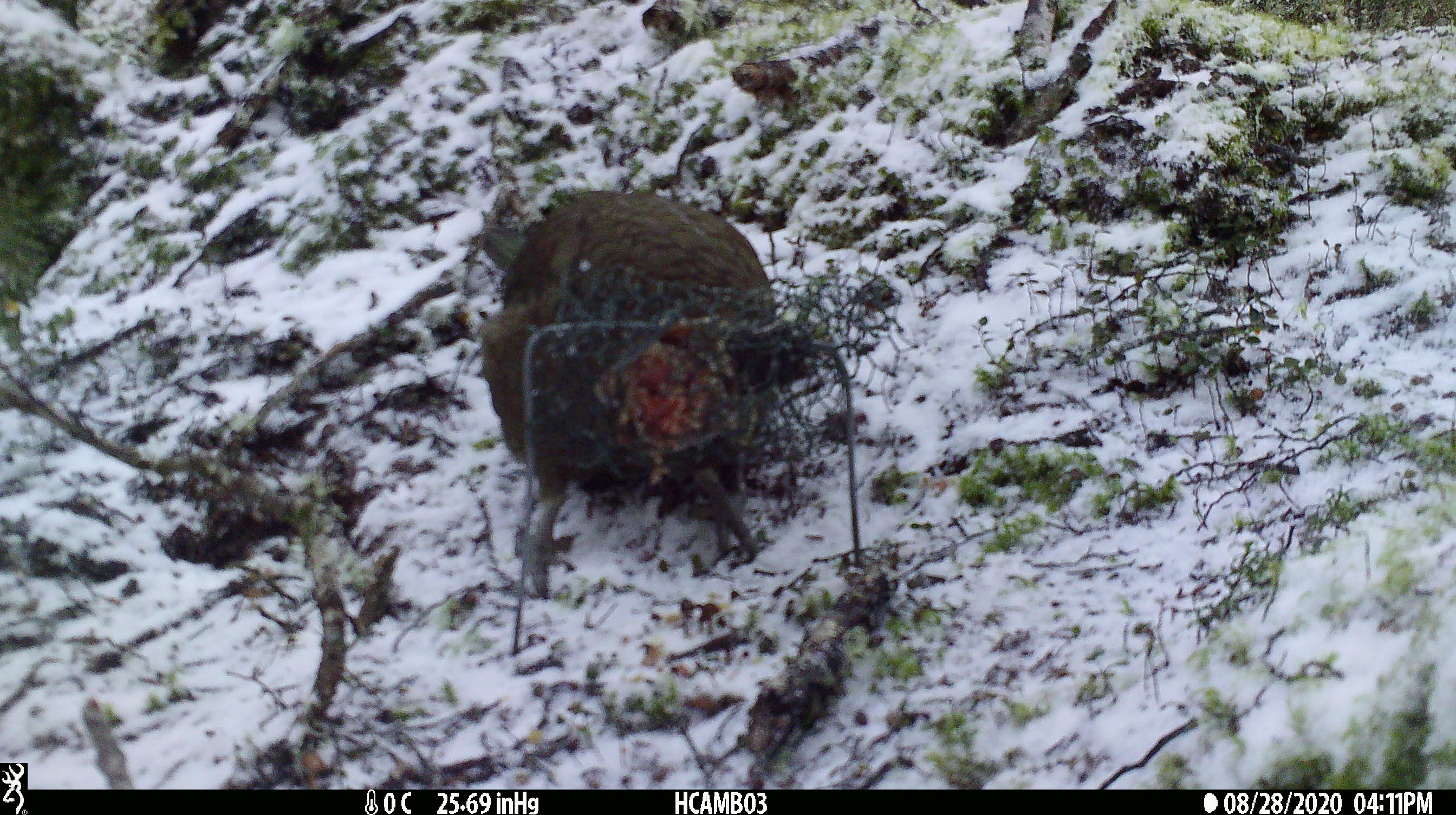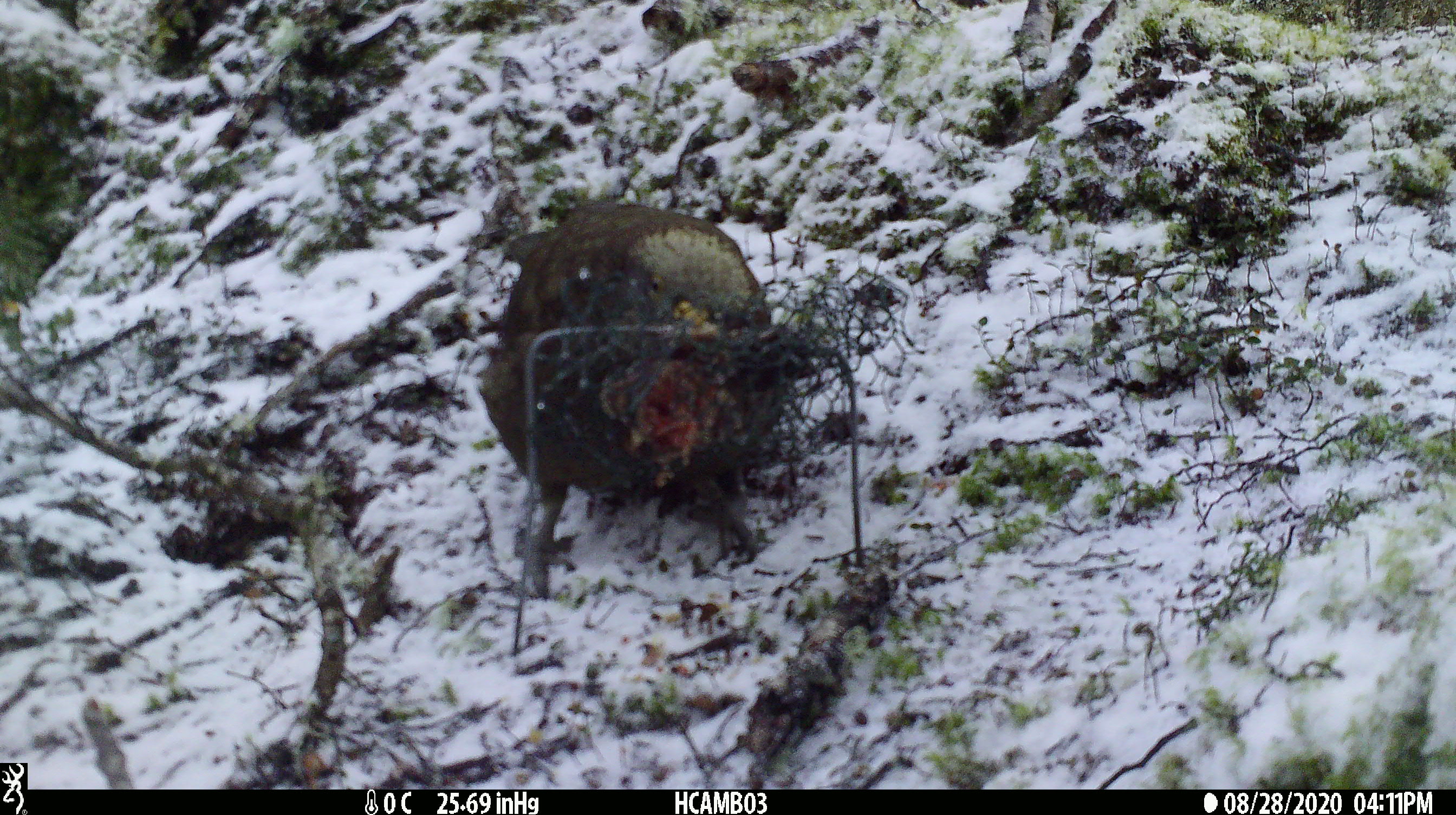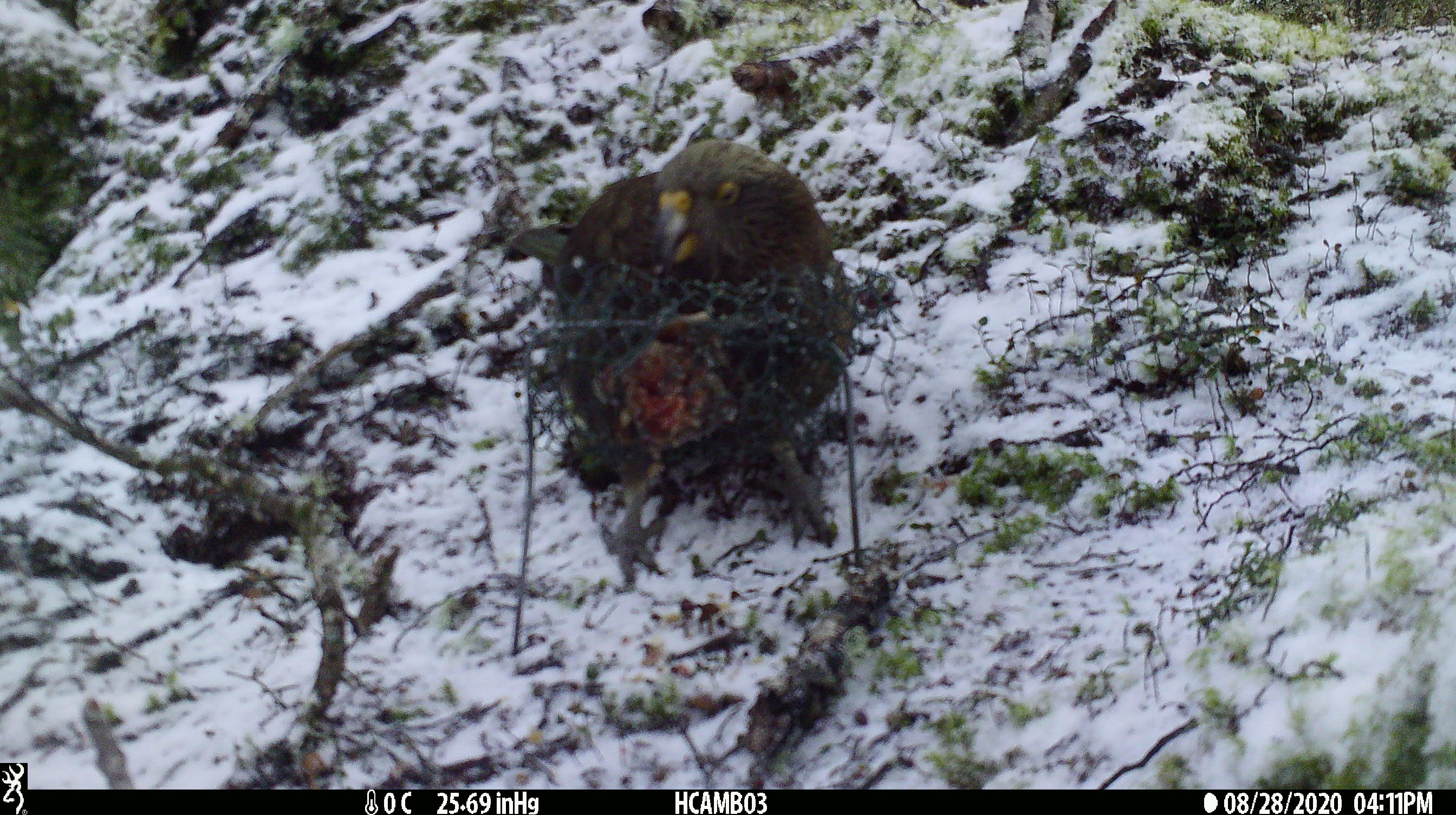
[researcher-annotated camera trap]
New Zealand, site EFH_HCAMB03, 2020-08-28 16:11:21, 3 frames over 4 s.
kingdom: Animalia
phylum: Chordata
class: Aves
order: Psittaciformes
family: Strigopidae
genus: Nestor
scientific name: Nestor notabilis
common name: kea